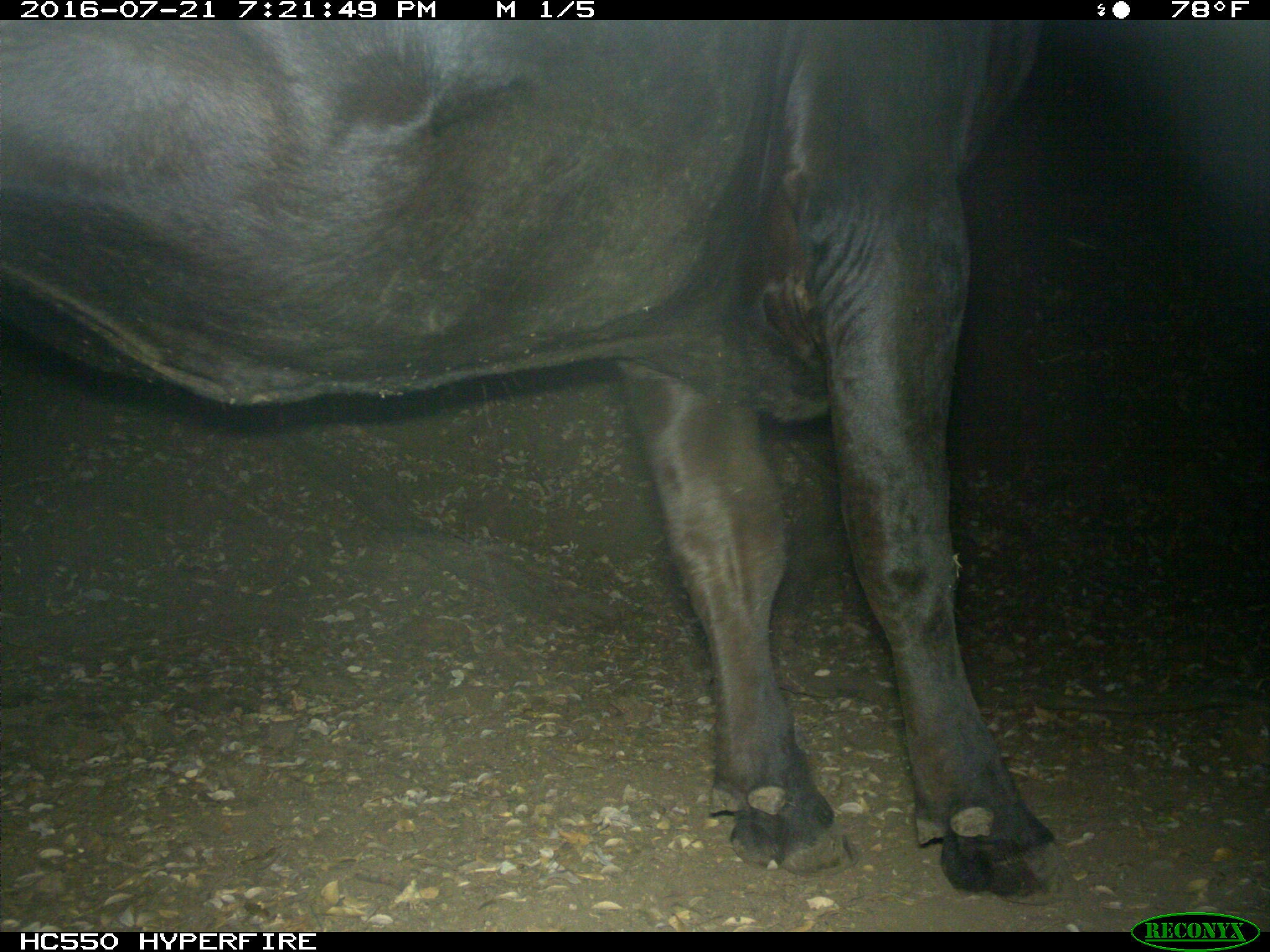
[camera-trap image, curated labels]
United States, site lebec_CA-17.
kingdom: Animalia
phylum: Chordata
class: Mammalia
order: Artiodactyla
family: Bovidae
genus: Bos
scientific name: Bos taurus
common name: domestic cow